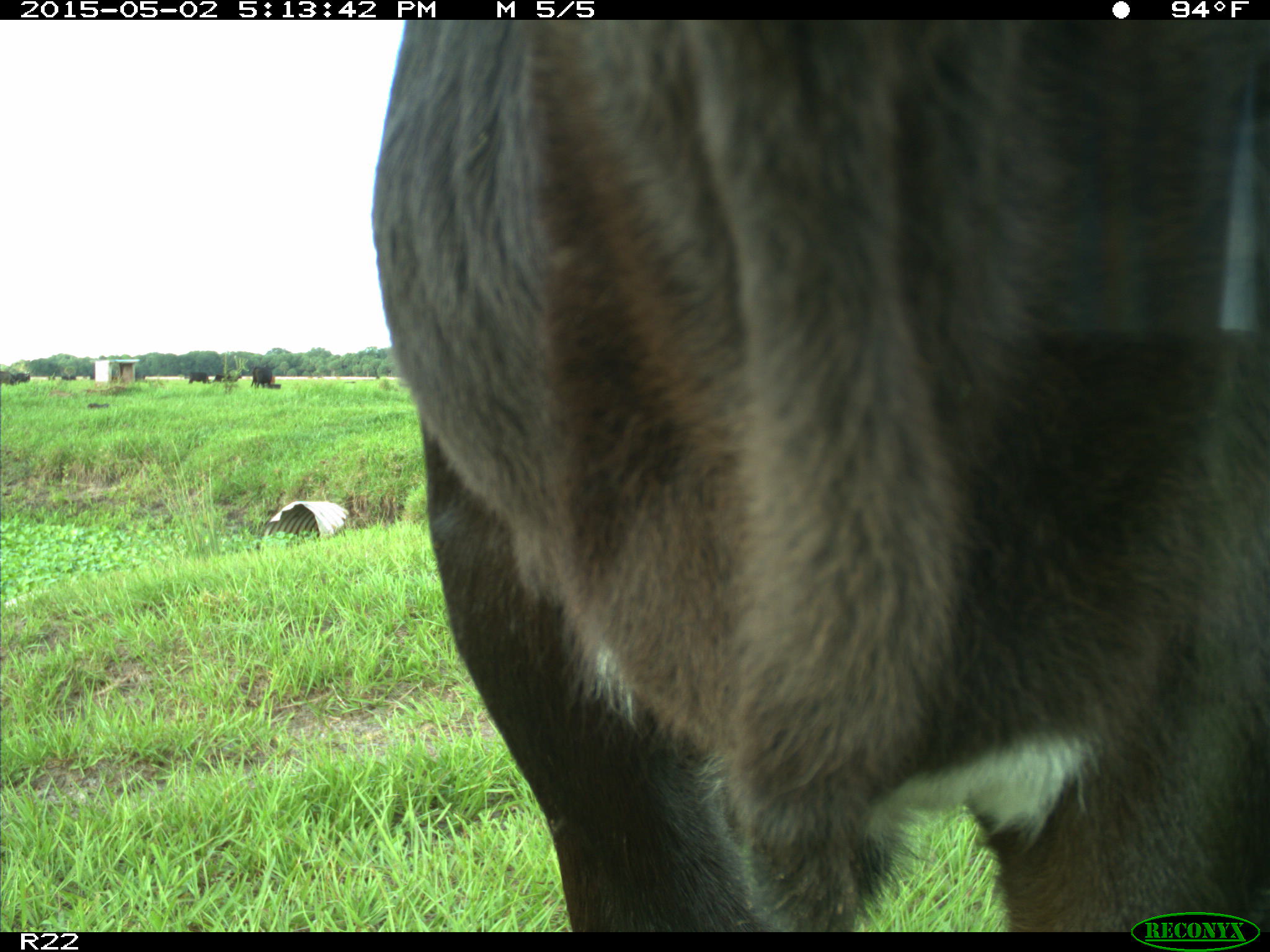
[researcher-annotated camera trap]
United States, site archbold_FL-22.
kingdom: Animalia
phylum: Chordata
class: Mammalia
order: Artiodactyla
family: Bovidae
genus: Bos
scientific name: Bos taurus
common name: domestic cow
Bos taurus (domestic cow).